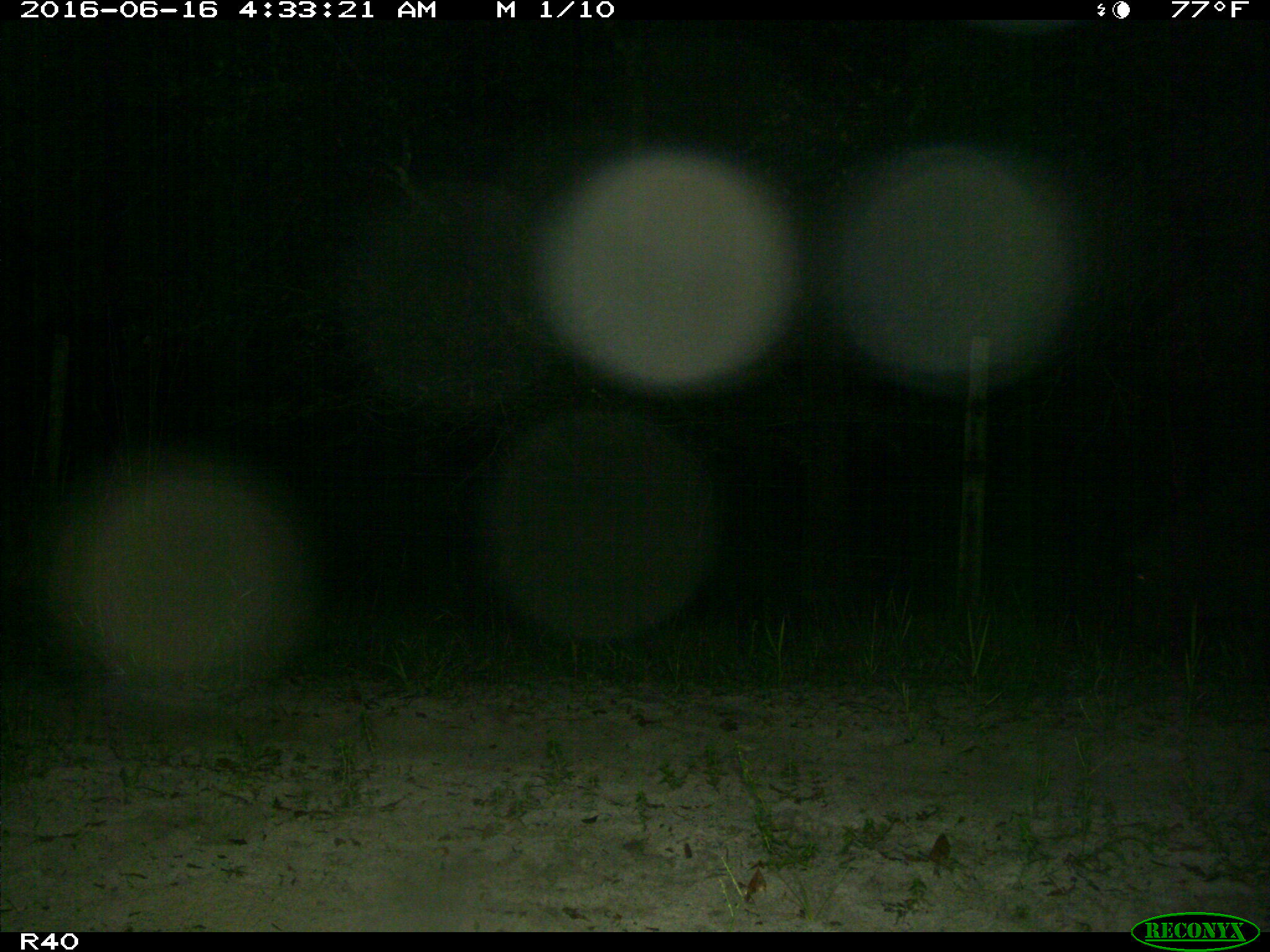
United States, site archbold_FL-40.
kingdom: Animalia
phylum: Chordata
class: Mammalia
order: Artiodactyla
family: Suidae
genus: Sus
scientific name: Sus scrofa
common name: wild boar